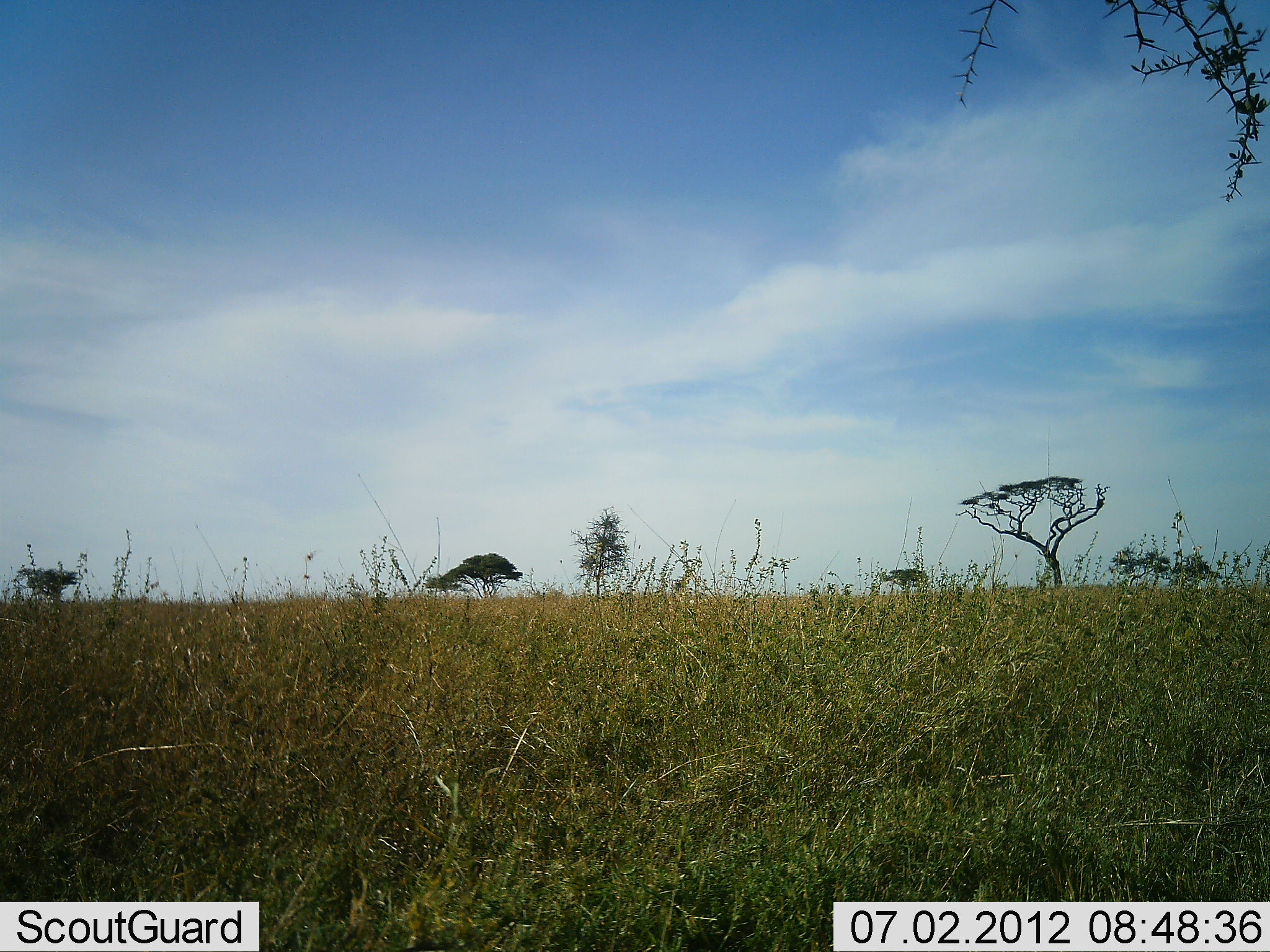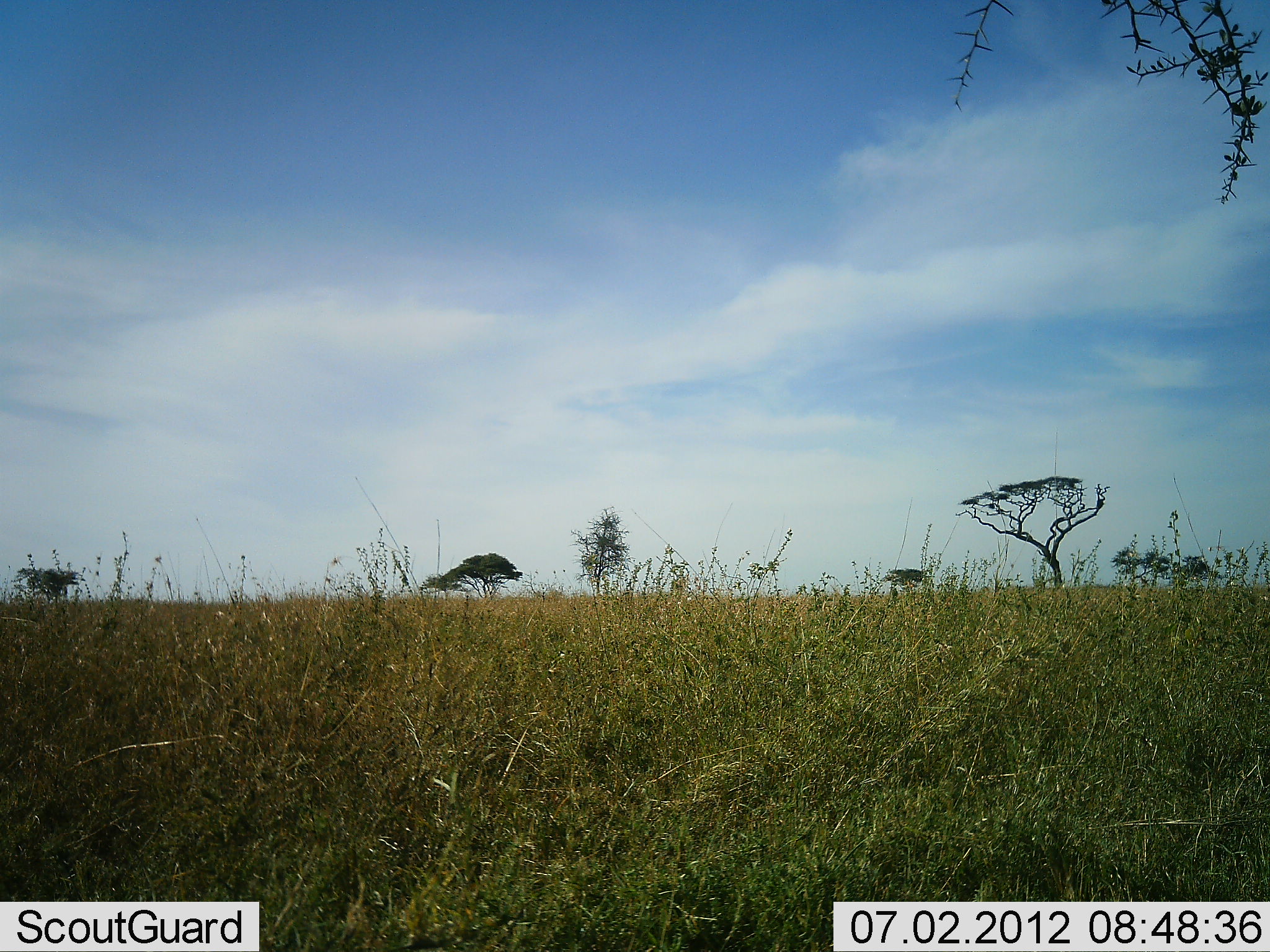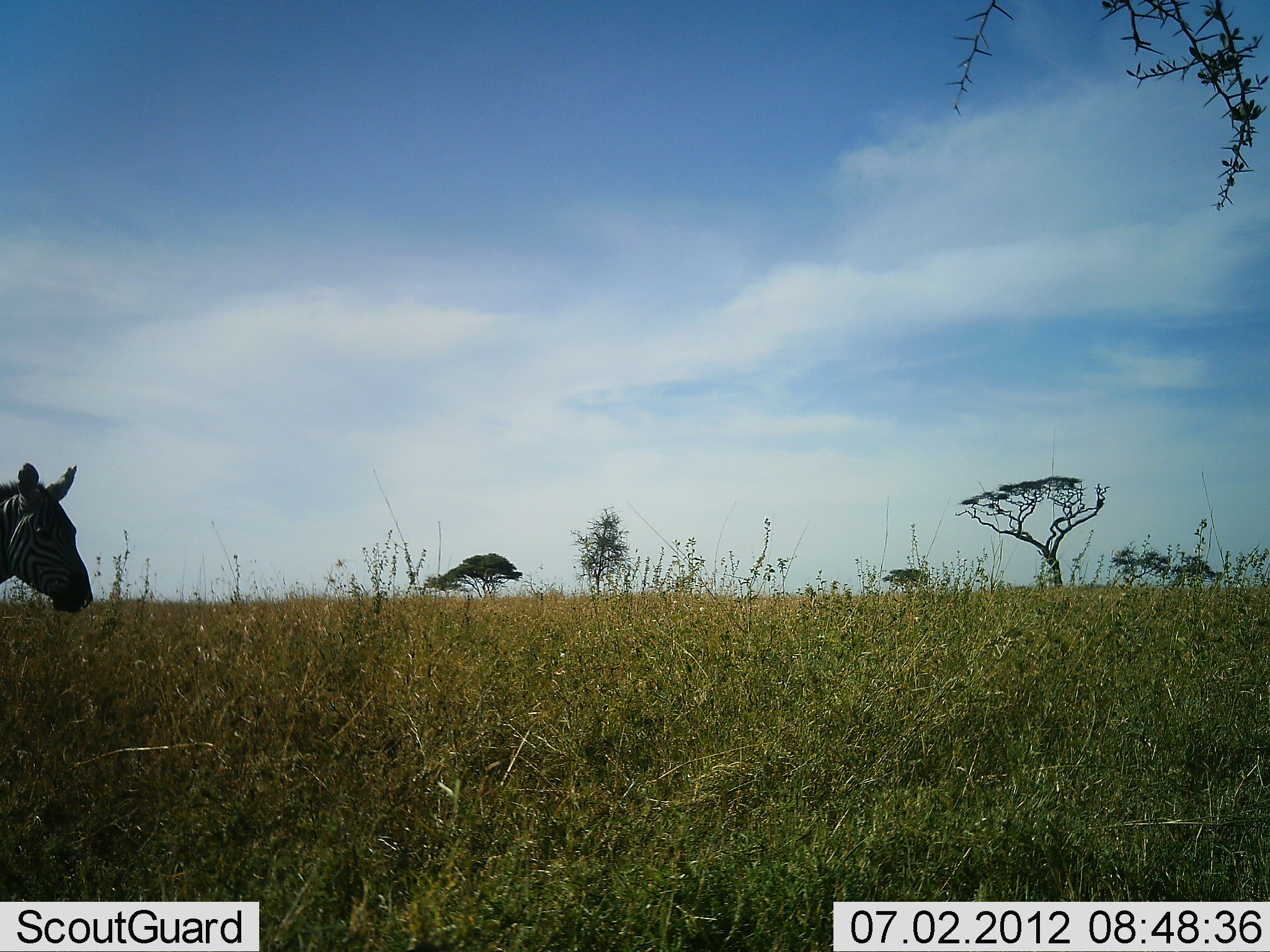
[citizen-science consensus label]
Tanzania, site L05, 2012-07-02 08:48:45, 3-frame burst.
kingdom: Animalia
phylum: Chordata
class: Mammalia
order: Perissodactyla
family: Equidae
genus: Equus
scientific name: Equus quagga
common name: plains zebra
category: zebra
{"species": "zebra (plains zebra) (Equus quagga)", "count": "1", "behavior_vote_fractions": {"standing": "10%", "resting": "0%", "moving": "90%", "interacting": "0%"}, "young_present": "0%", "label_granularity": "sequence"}